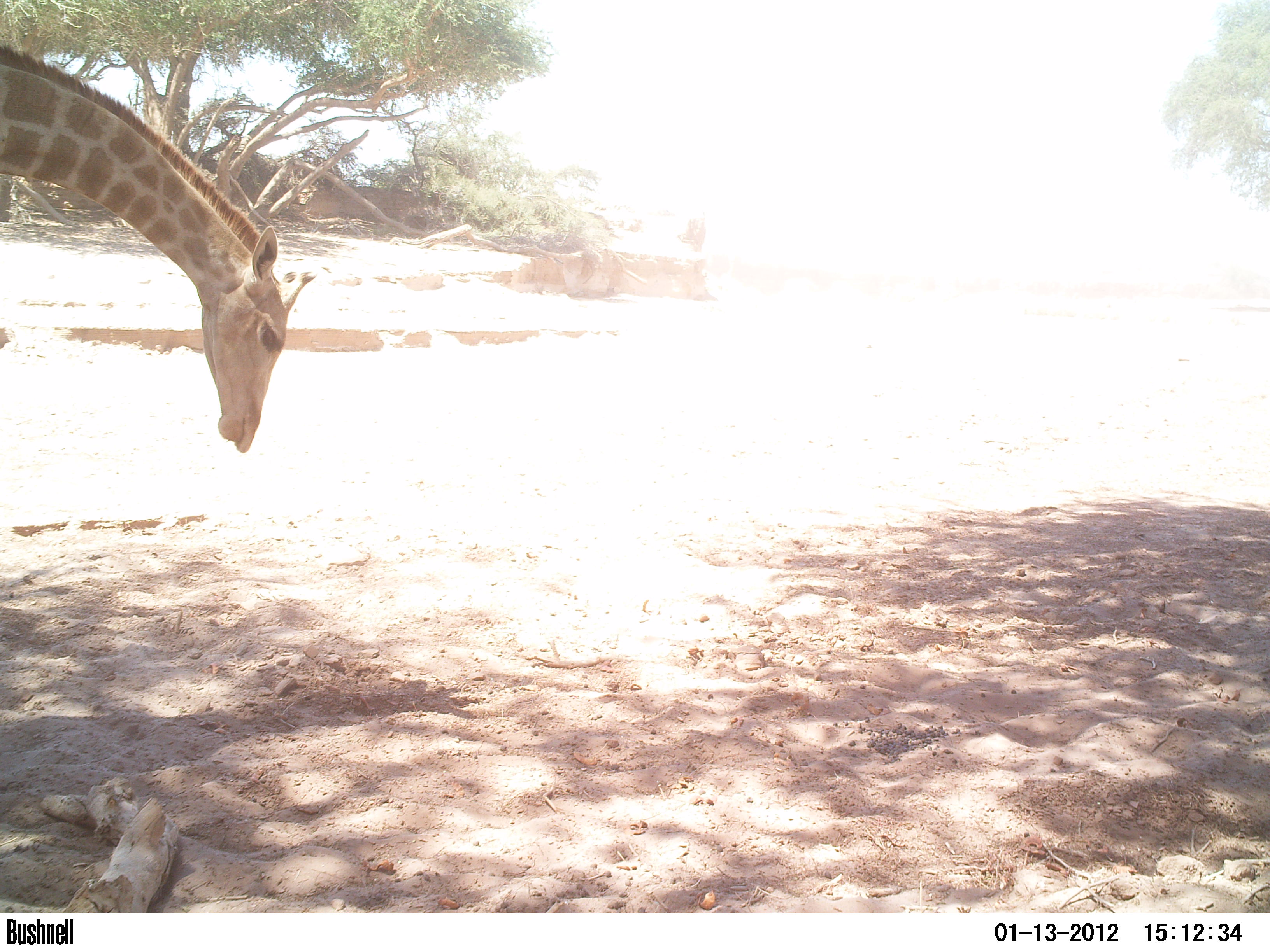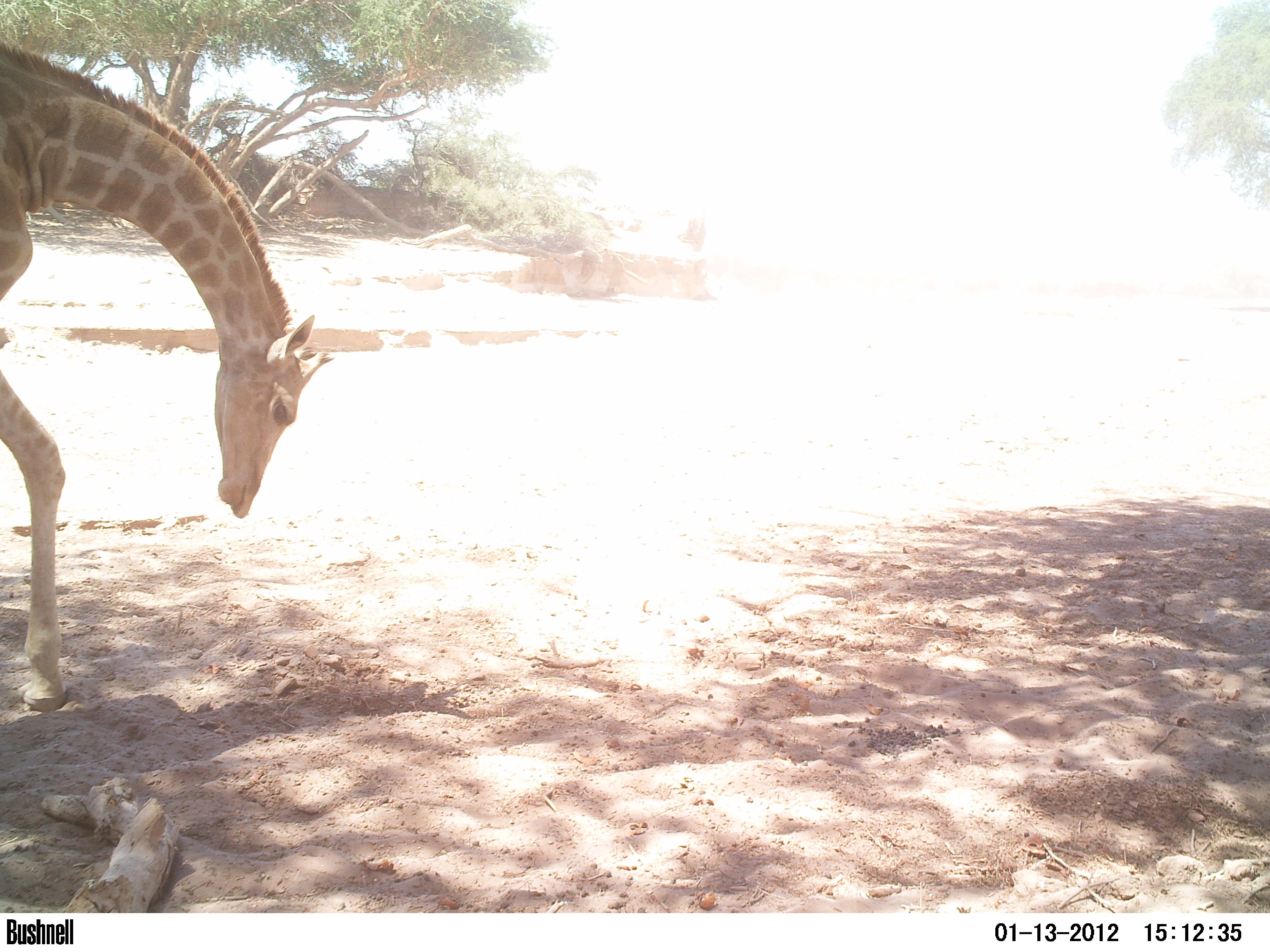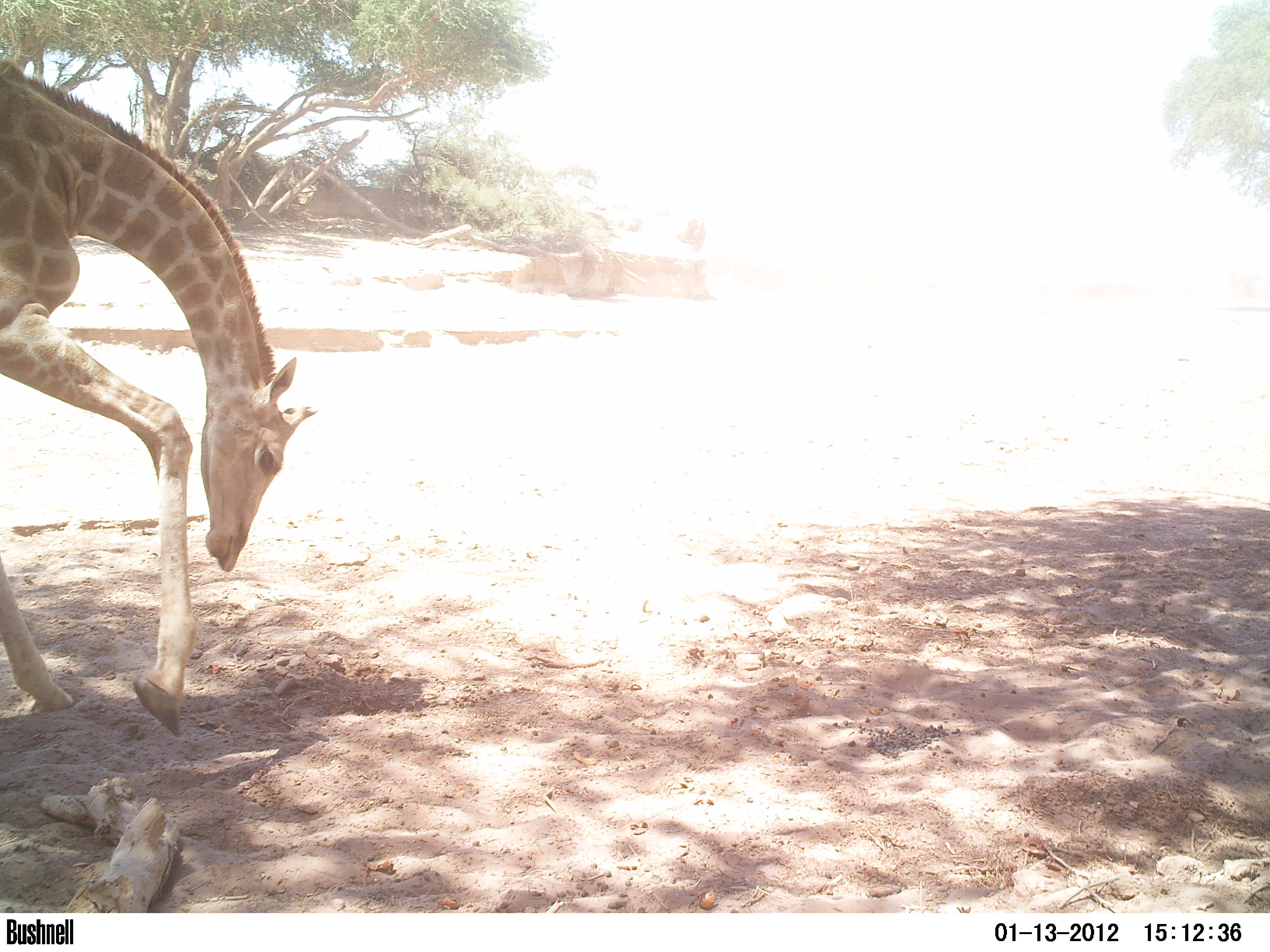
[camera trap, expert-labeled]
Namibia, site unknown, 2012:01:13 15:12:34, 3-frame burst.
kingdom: Animalia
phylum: Chordata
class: Mammalia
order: Artiodactyla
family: Giraffidae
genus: Giraffa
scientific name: Giraffa camelopardalis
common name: giraffe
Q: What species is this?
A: Giraffa camelopardalis (giraffe).